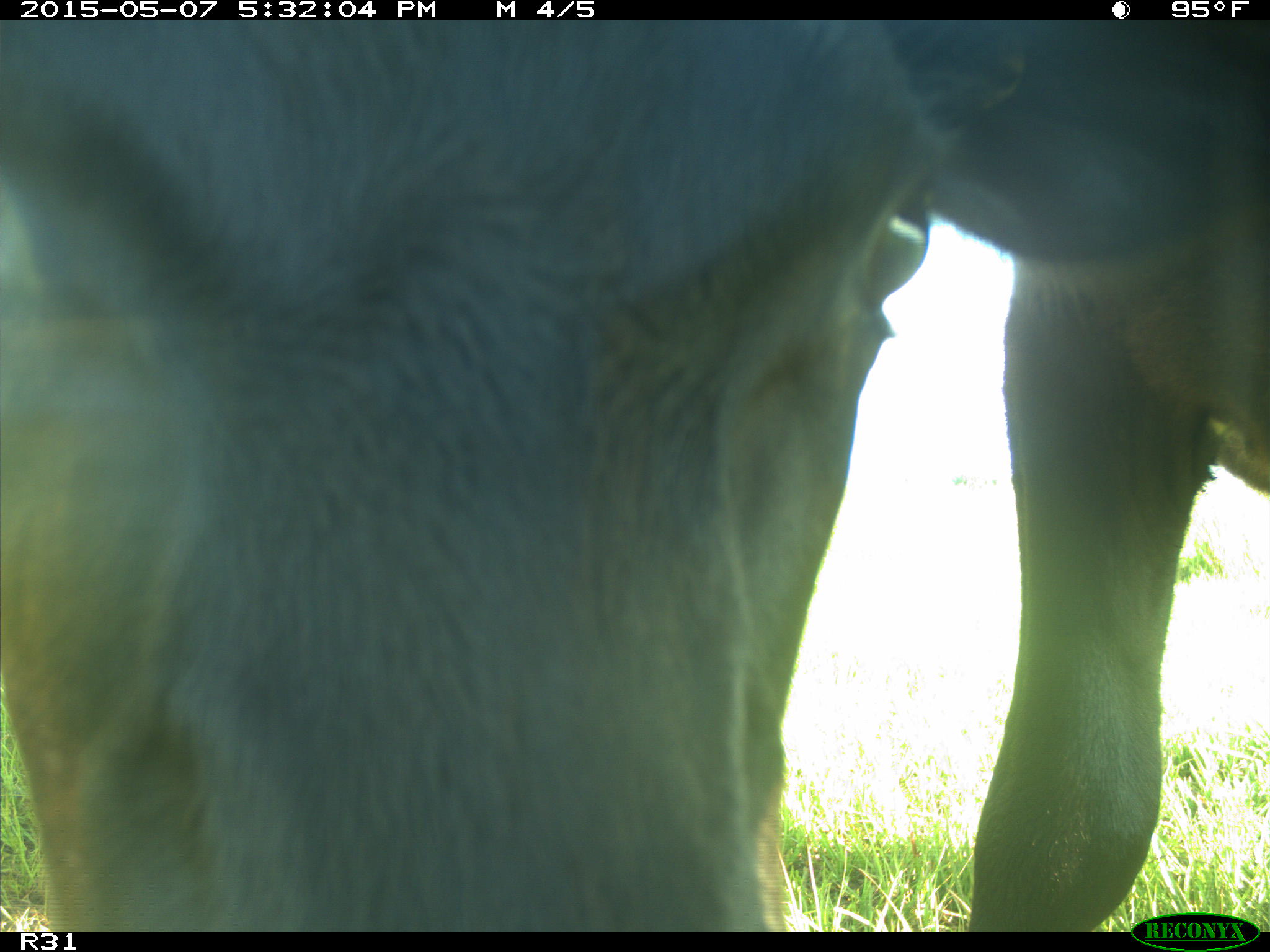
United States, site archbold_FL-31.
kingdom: Animalia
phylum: Chordata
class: Mammalia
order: Artiodactyla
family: Bovidae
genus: Bos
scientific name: Bos taurus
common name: domestic cow